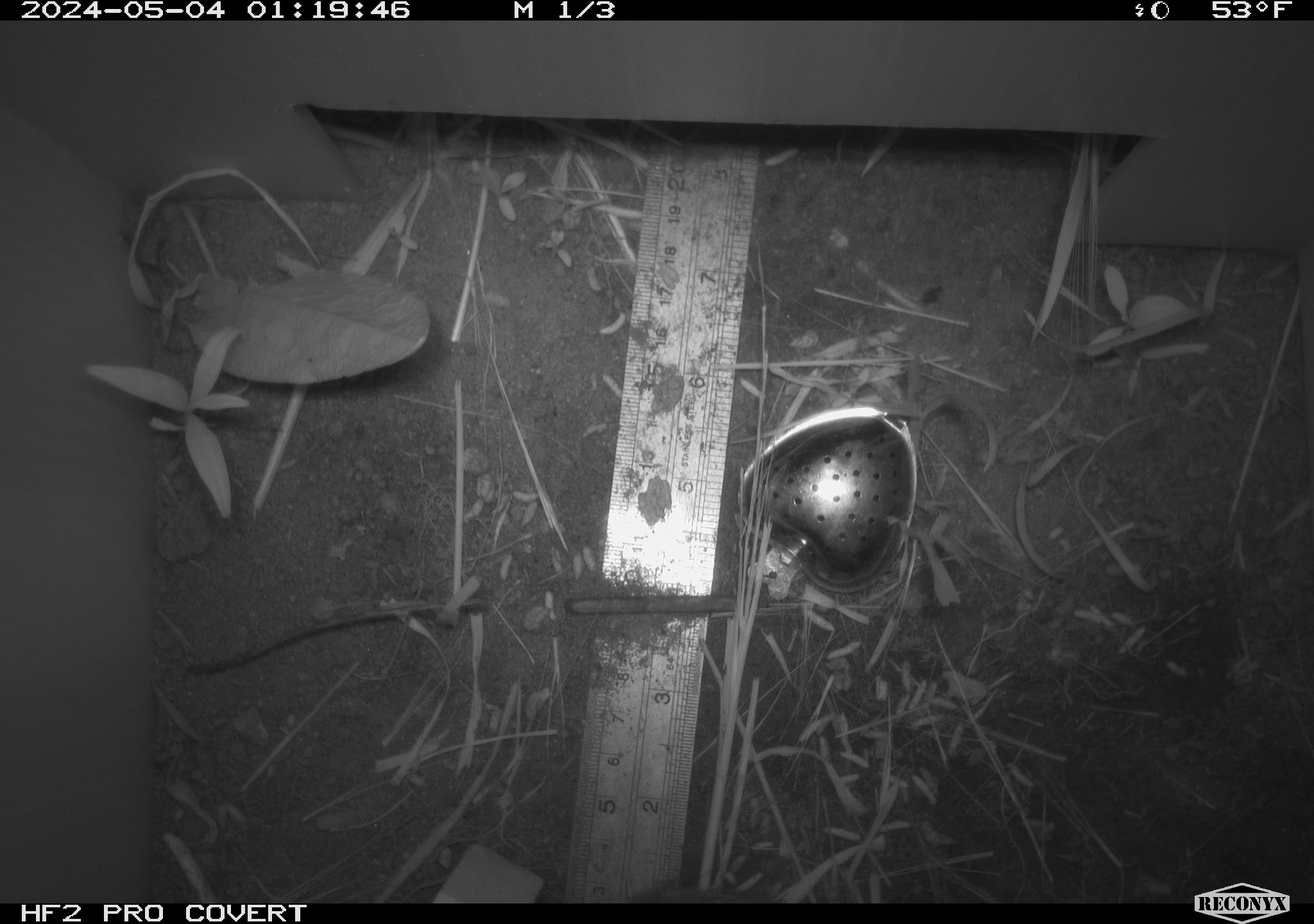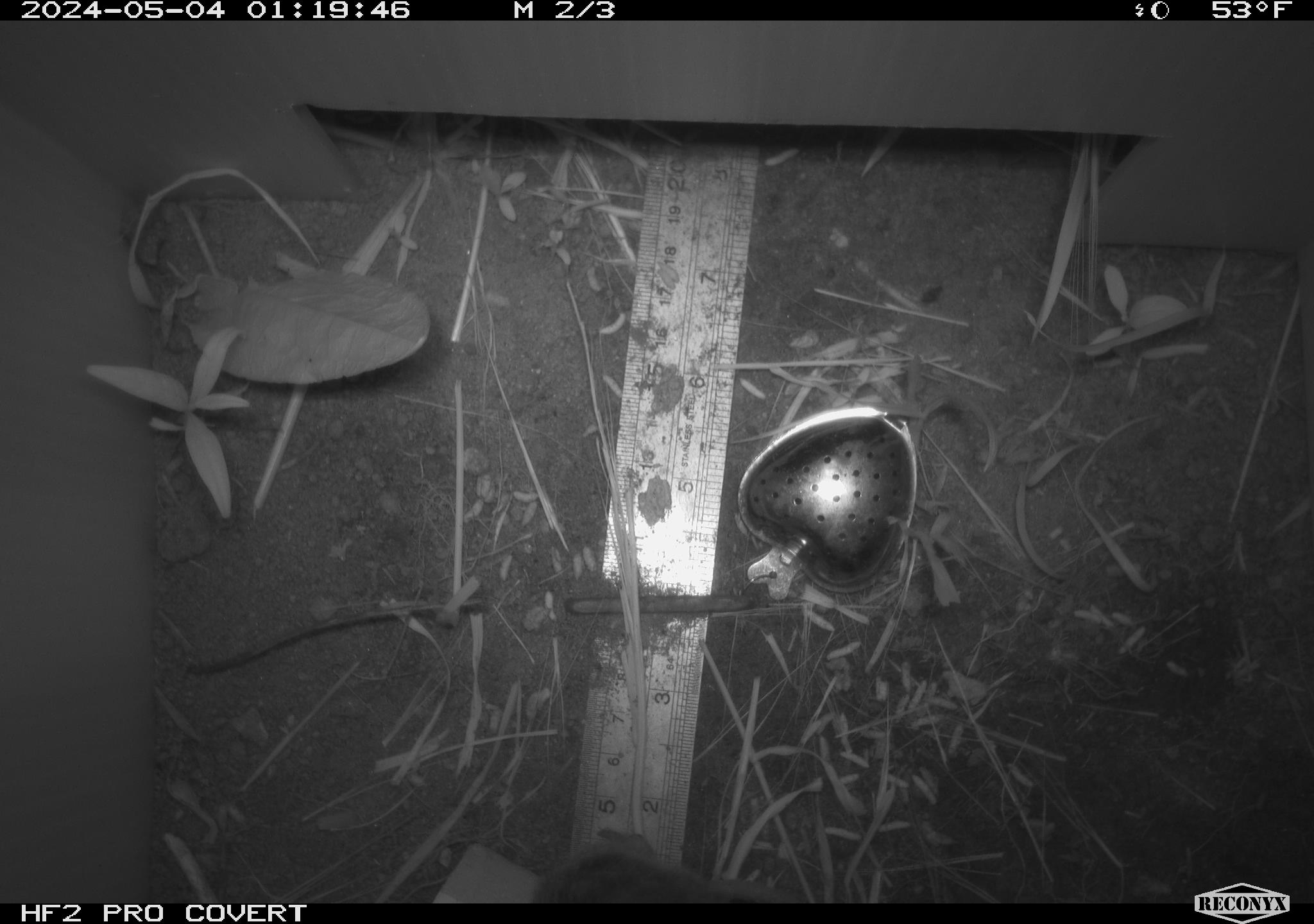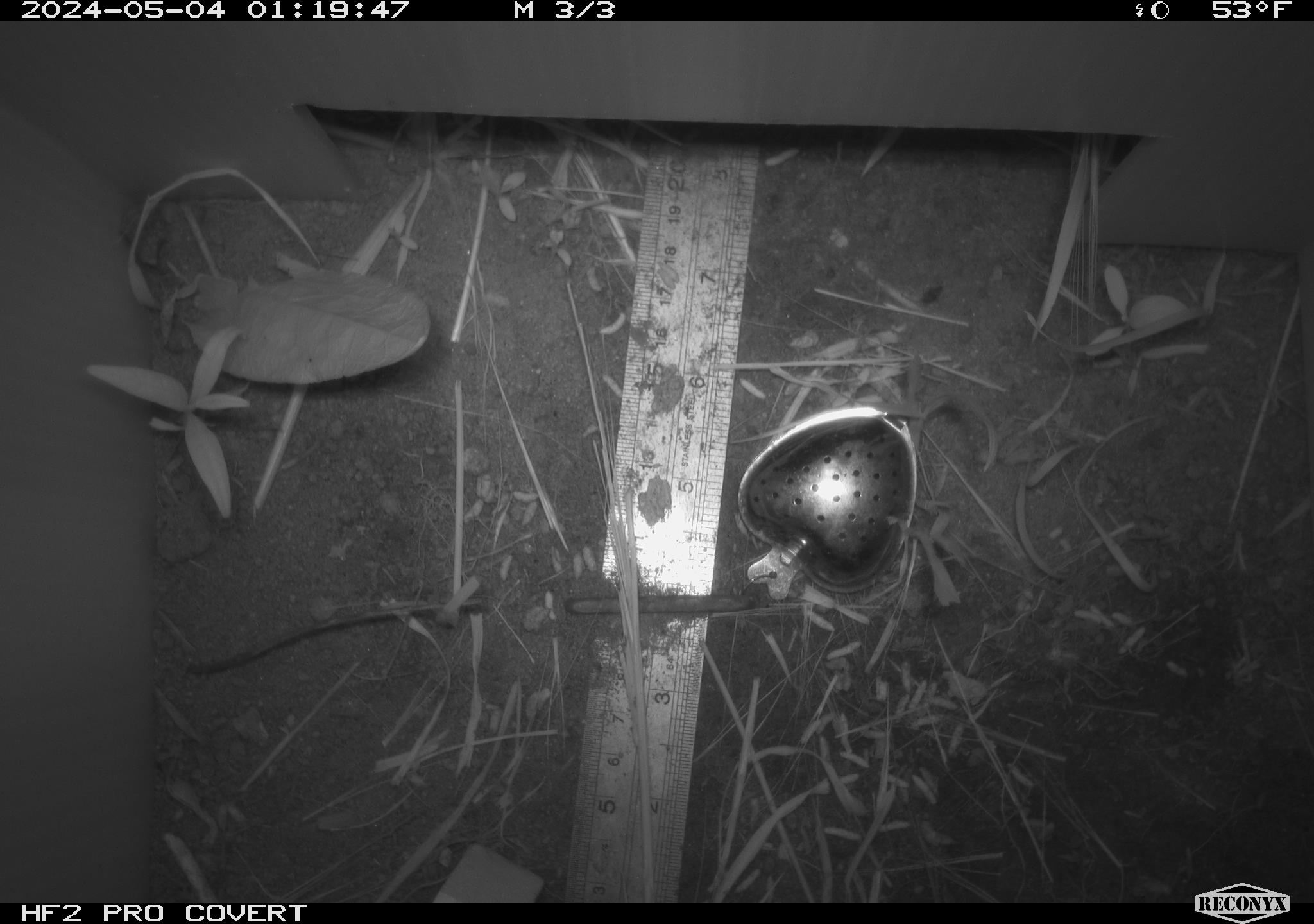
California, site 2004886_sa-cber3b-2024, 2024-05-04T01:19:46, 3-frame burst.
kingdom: Animalia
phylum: Chordata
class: Mammalia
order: Eulipotyphla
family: Soricidae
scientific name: Soricidae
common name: shrews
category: soricidae family